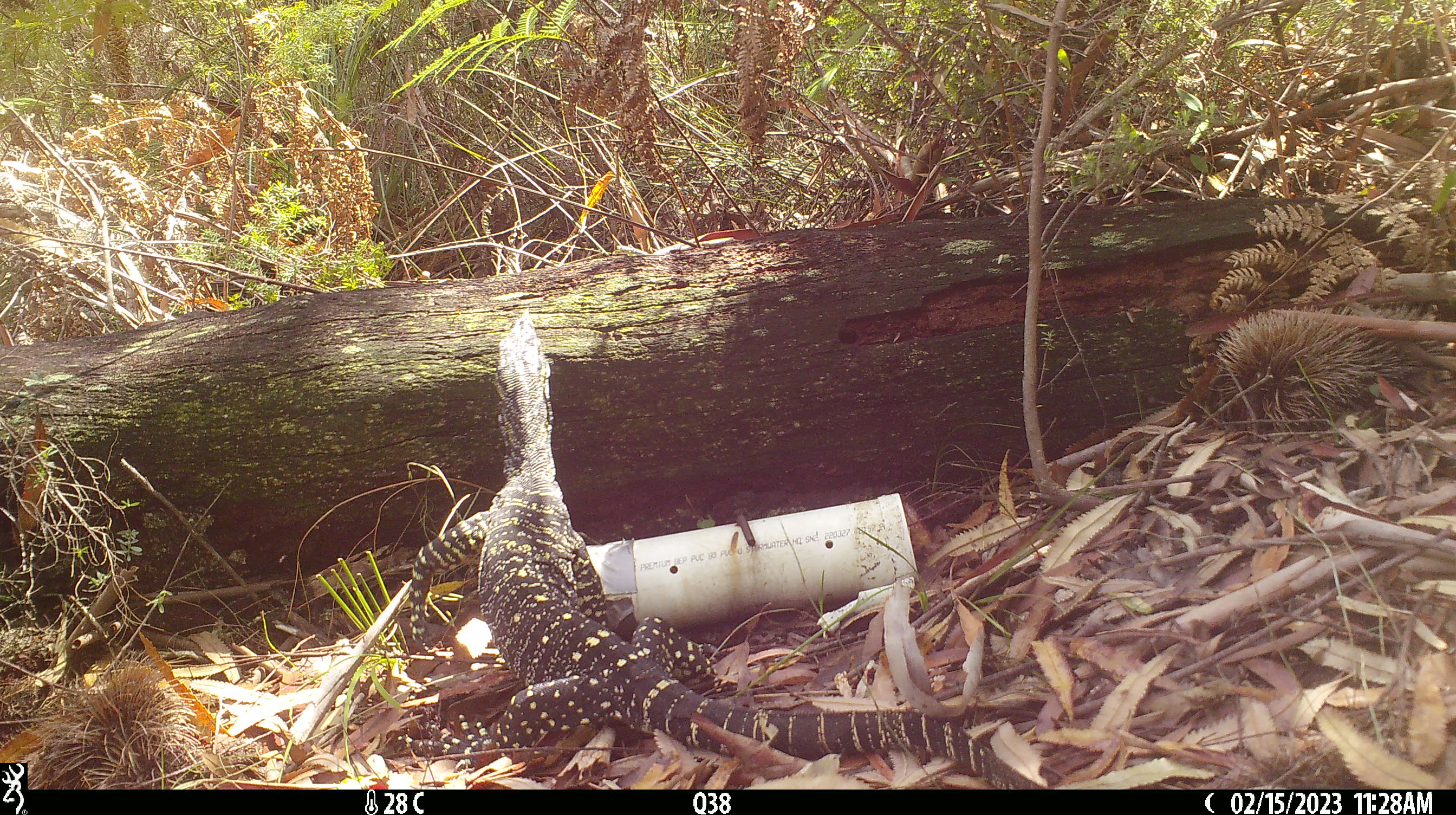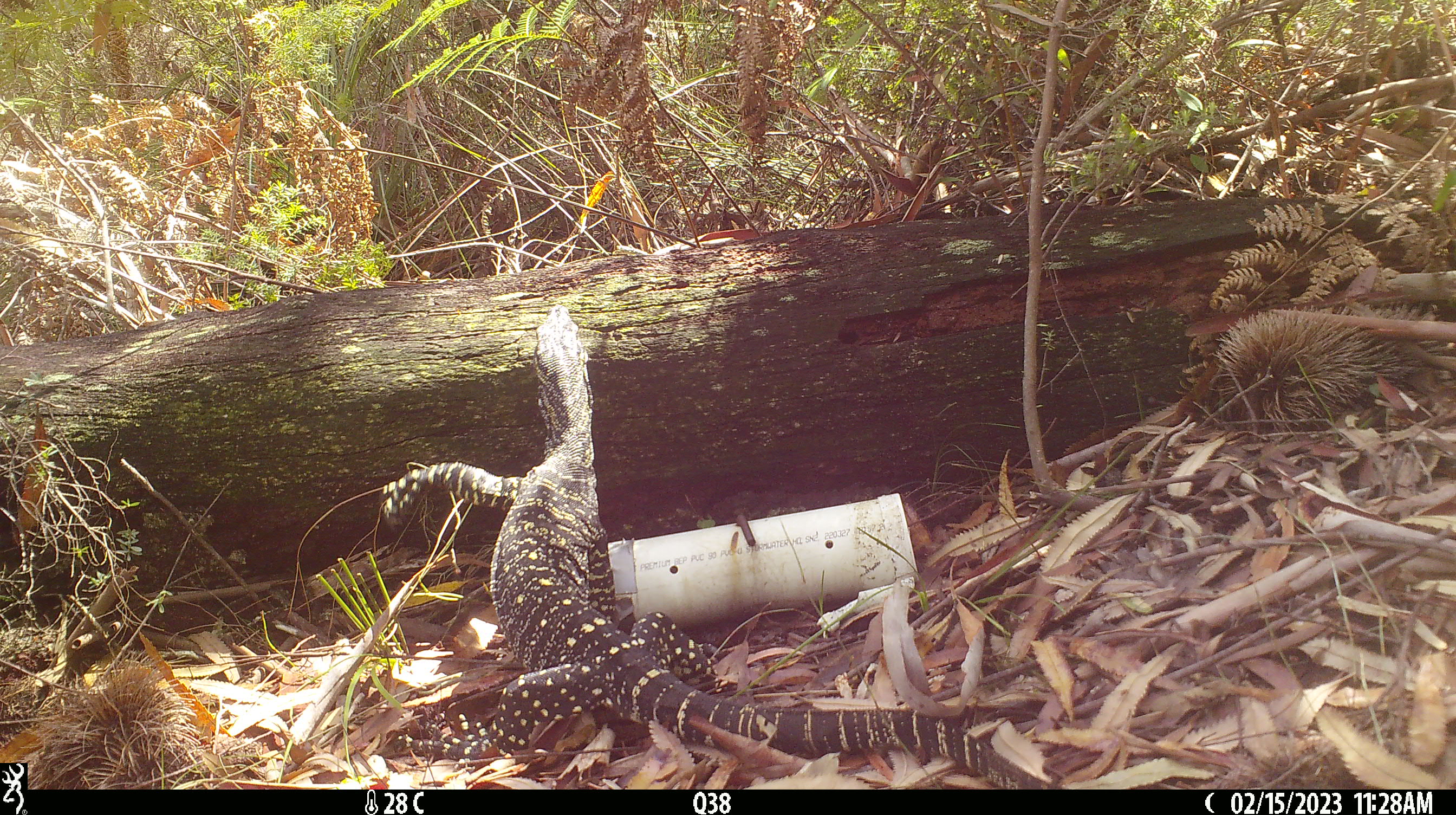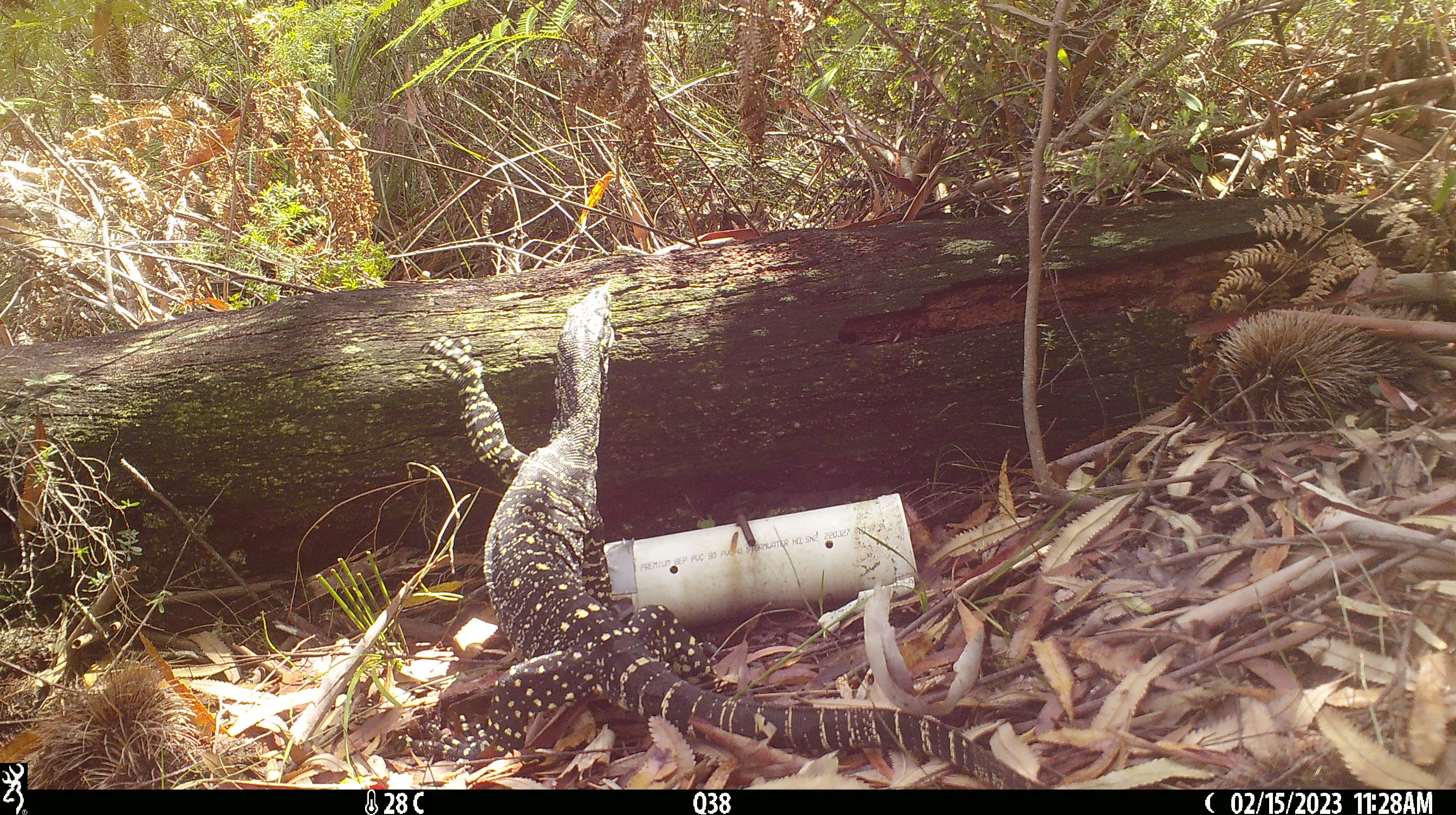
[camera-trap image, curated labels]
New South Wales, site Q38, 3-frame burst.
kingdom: Animalia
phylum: Chordata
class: Reptilia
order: Squamata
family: Varanidae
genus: Varanus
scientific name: Varanus varius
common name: lace monitor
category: goanna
Goanna (lace monitor) (Varanus varius).